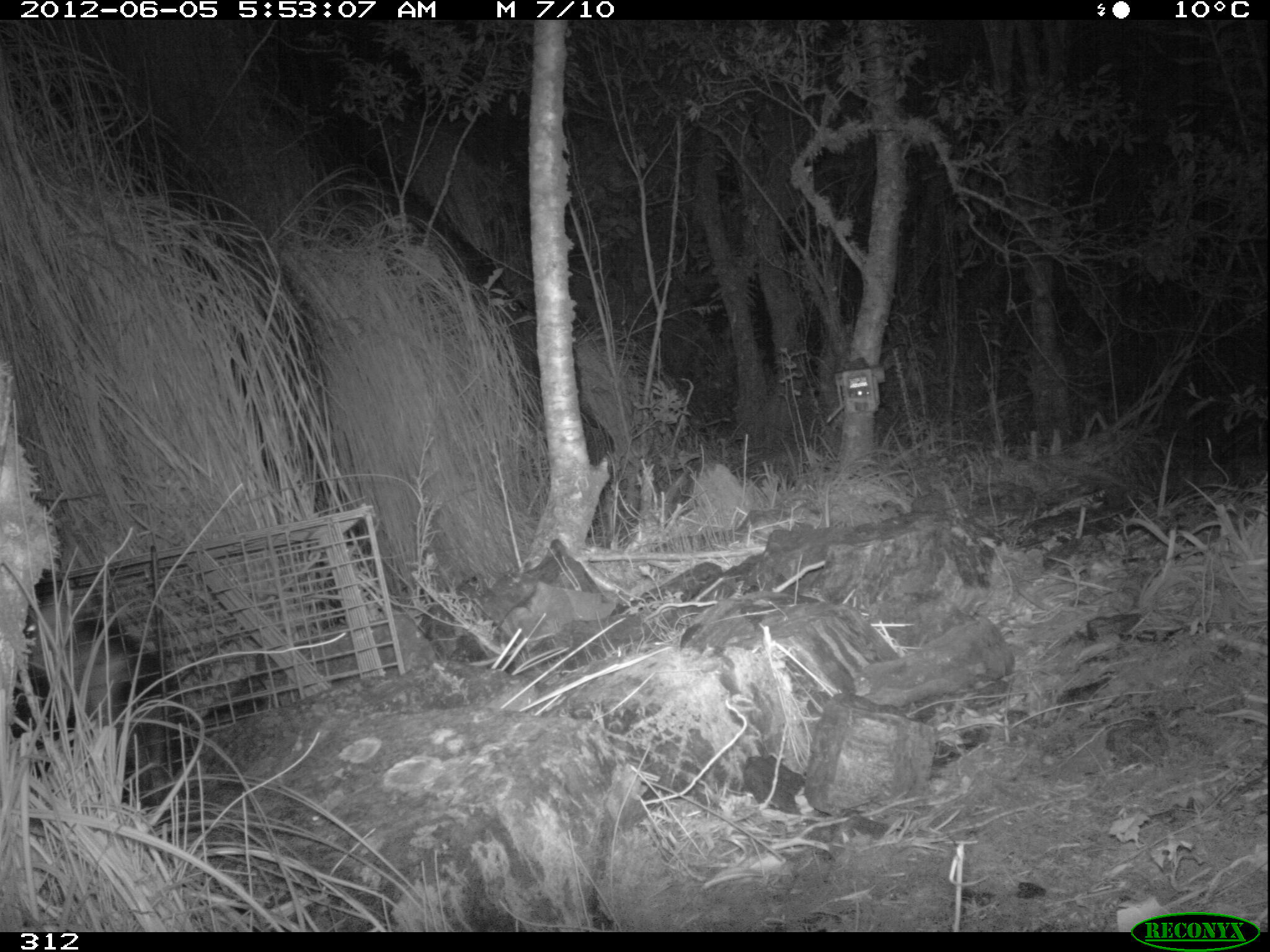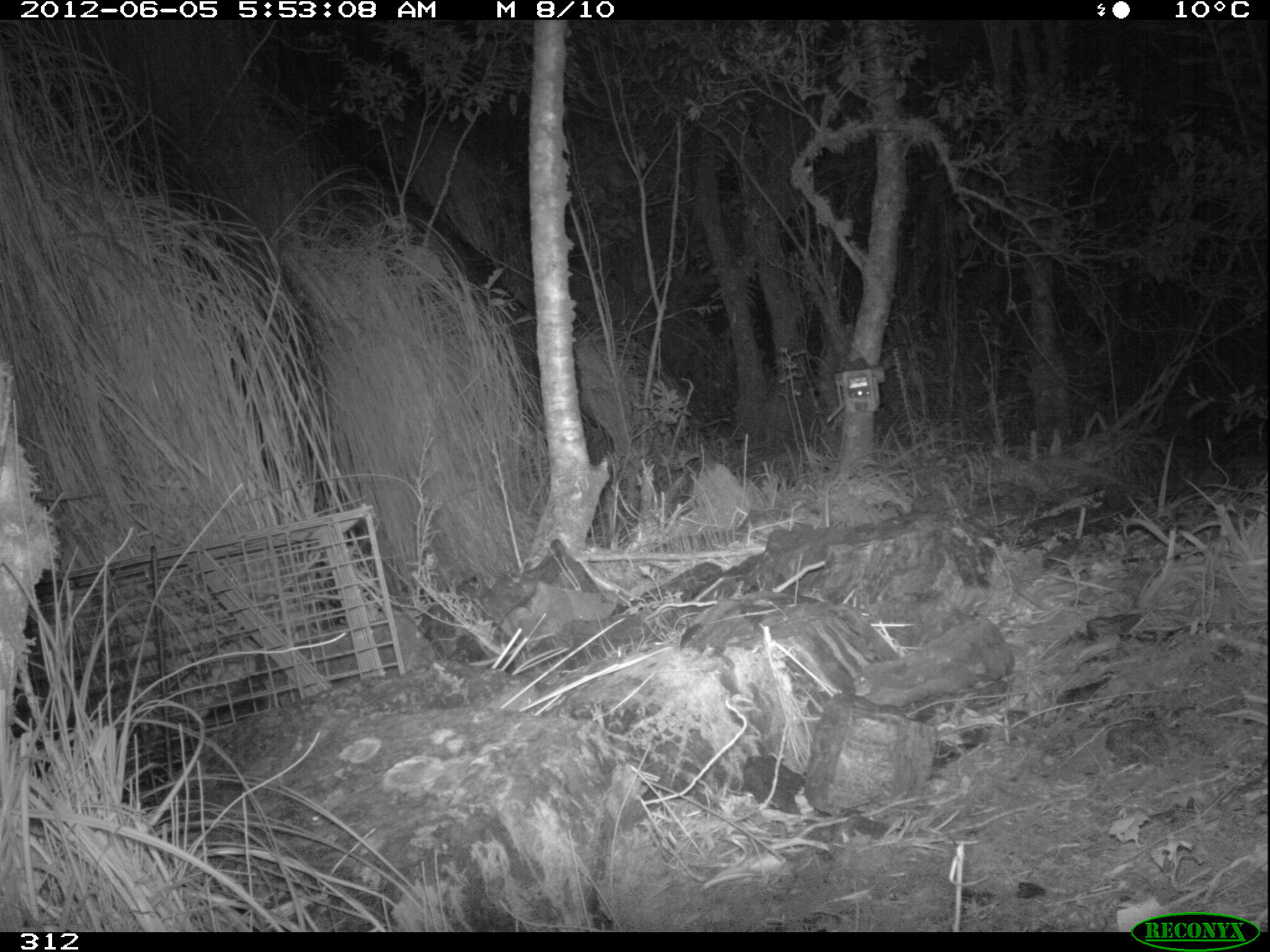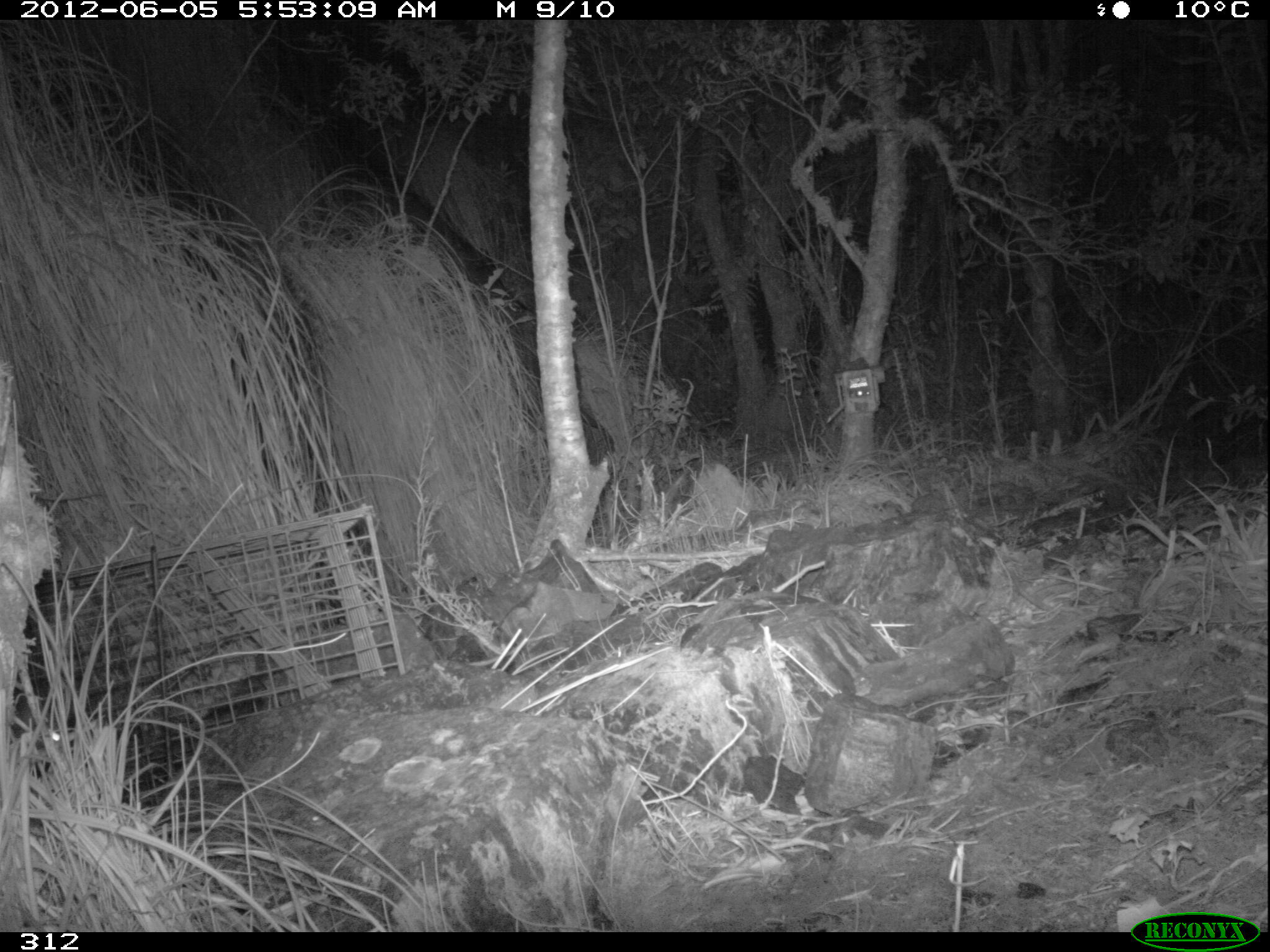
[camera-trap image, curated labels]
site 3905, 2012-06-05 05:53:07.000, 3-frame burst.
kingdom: Animalia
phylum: Chordata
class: Mammalia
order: Didelphimorphia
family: Didelphidae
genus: Didelphis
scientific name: Didelphis pernigra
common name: andean white-eared opossum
Didelphis pernigra (andean white-eared opossum).